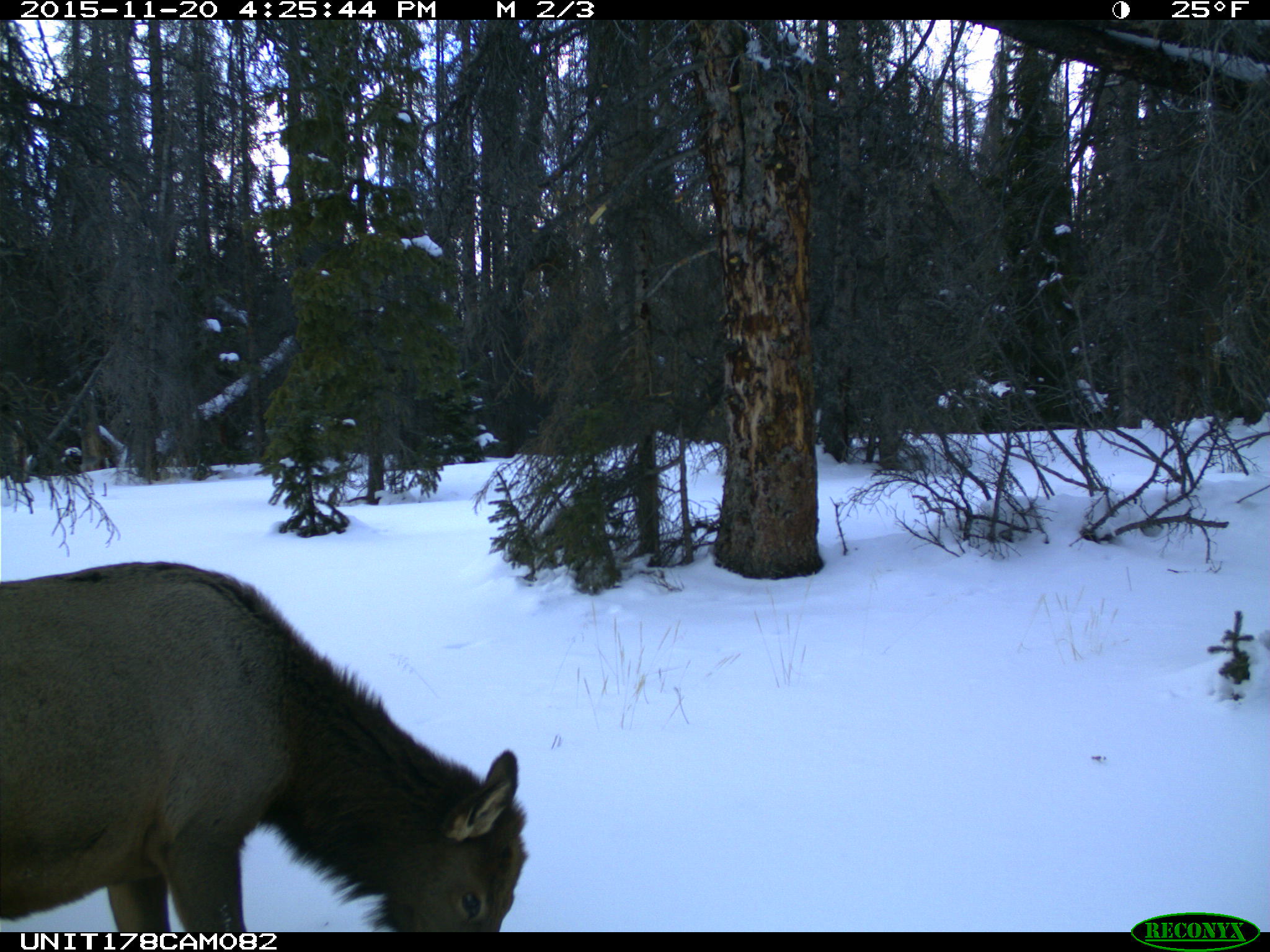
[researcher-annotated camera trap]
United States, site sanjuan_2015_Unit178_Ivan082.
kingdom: Animalia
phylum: Chordata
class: Mammalia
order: Artiodactyla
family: Cervidae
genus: Cervus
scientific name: Cervus elaphus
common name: red deer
Cervus elaphus (red deer).